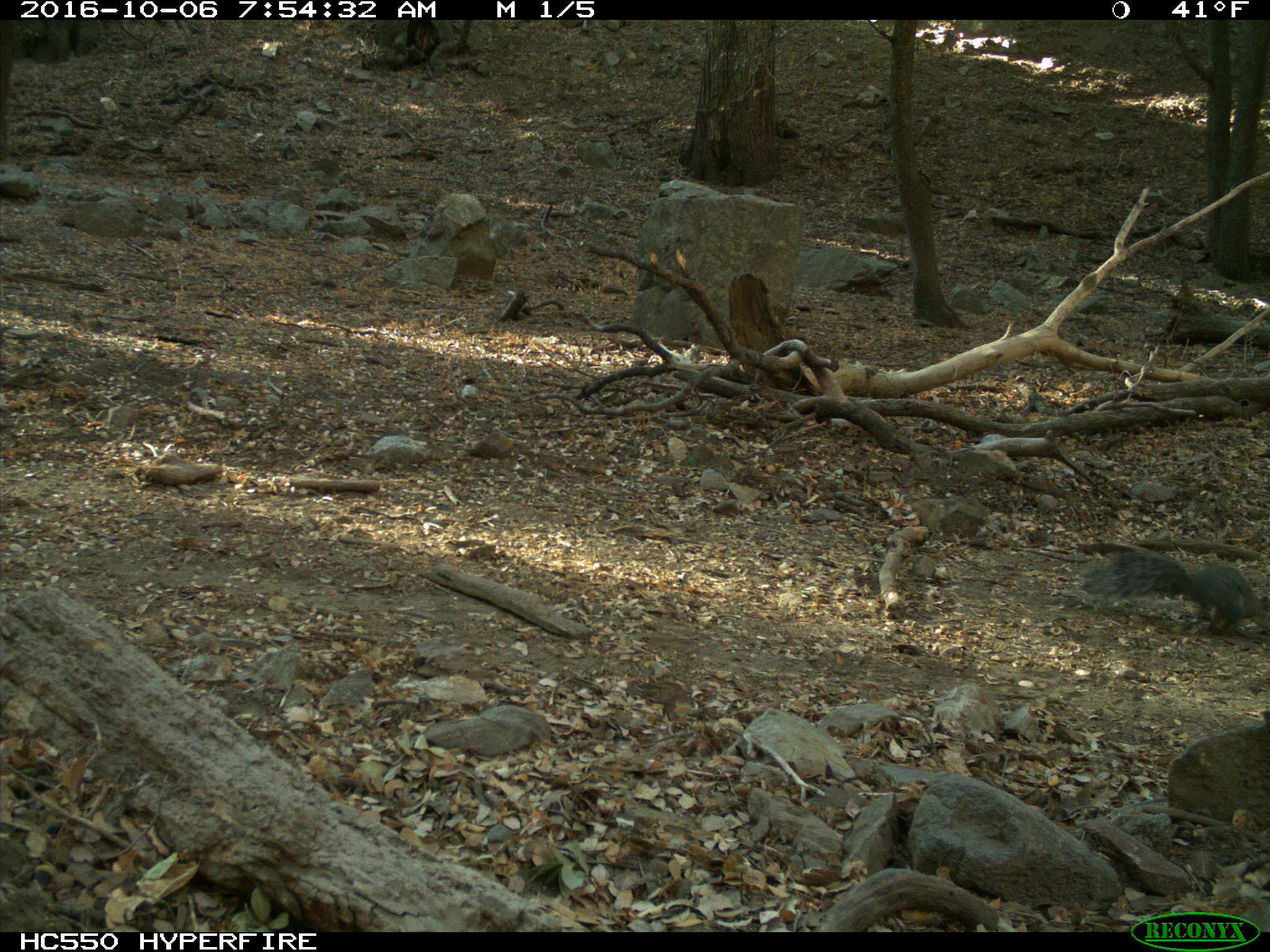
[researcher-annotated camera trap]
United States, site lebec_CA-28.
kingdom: Animalia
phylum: Chordata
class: Mammalia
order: Rodentia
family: Sciuridae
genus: Sciurus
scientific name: Sciurus carolinensis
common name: eastern gray squirrel